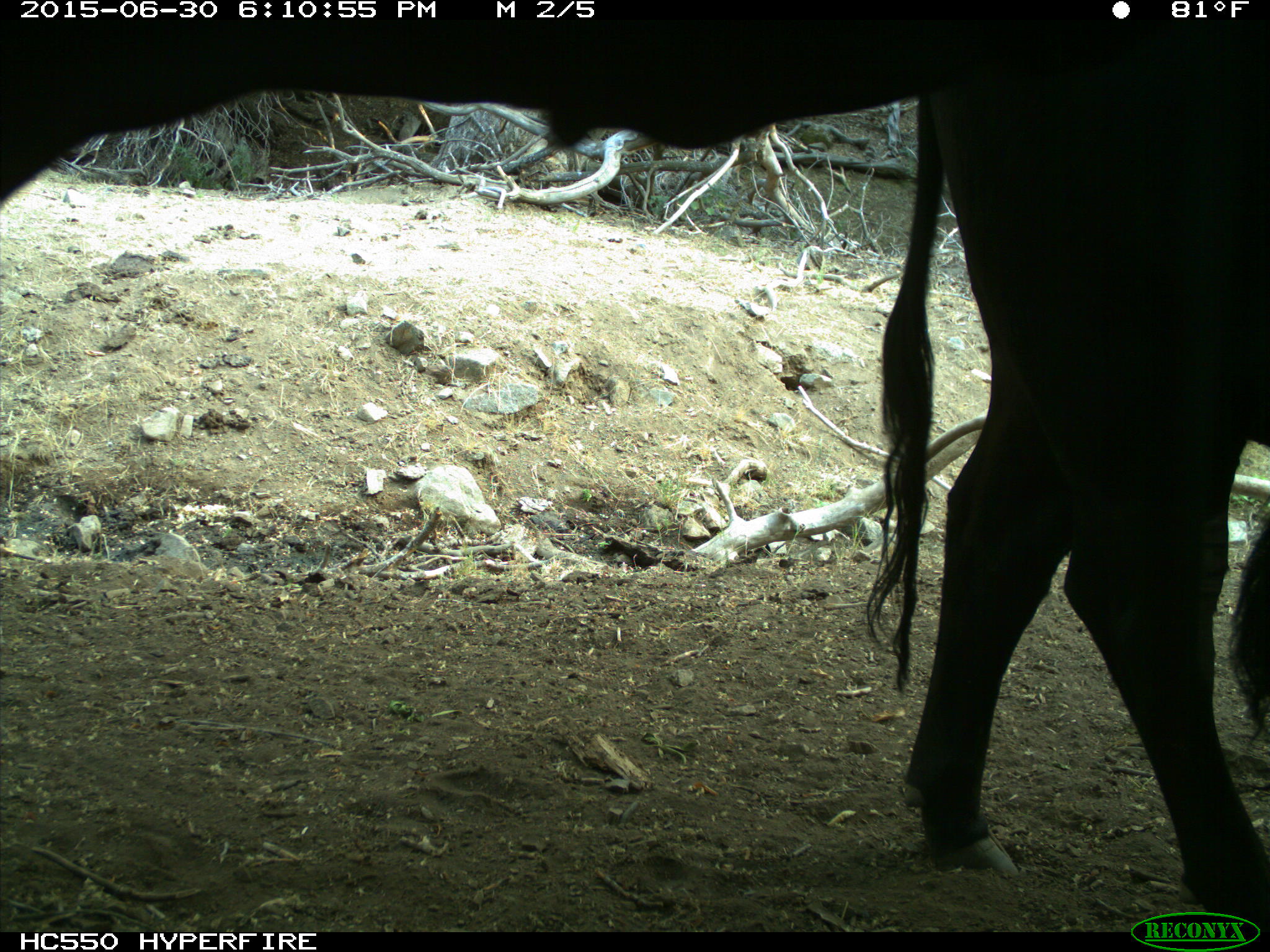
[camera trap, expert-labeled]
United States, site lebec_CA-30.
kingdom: Animalia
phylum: Chordata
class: Mammalia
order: Artiodactyla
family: Bovidae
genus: Bos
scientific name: Bos taurus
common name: domestic cow